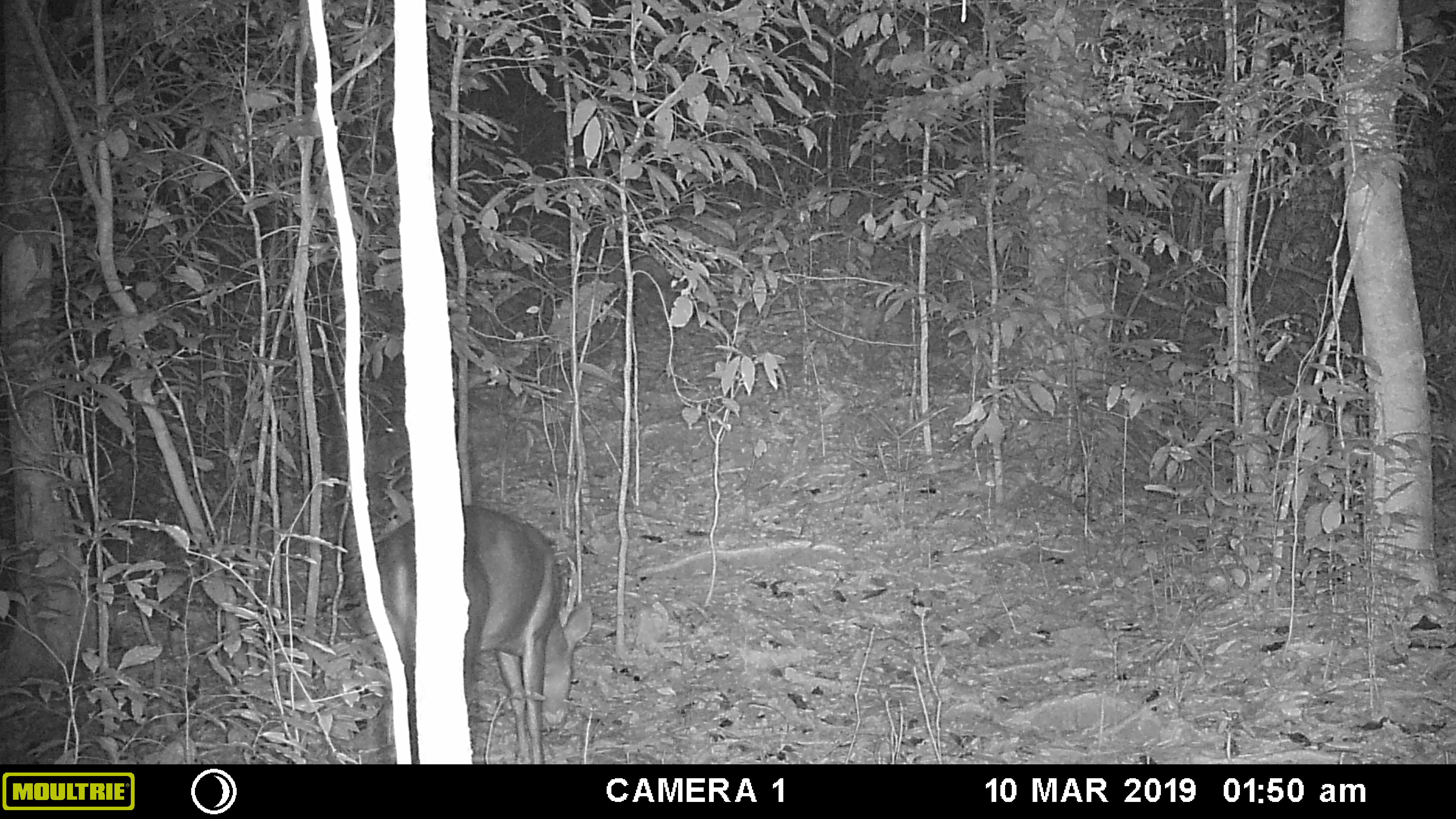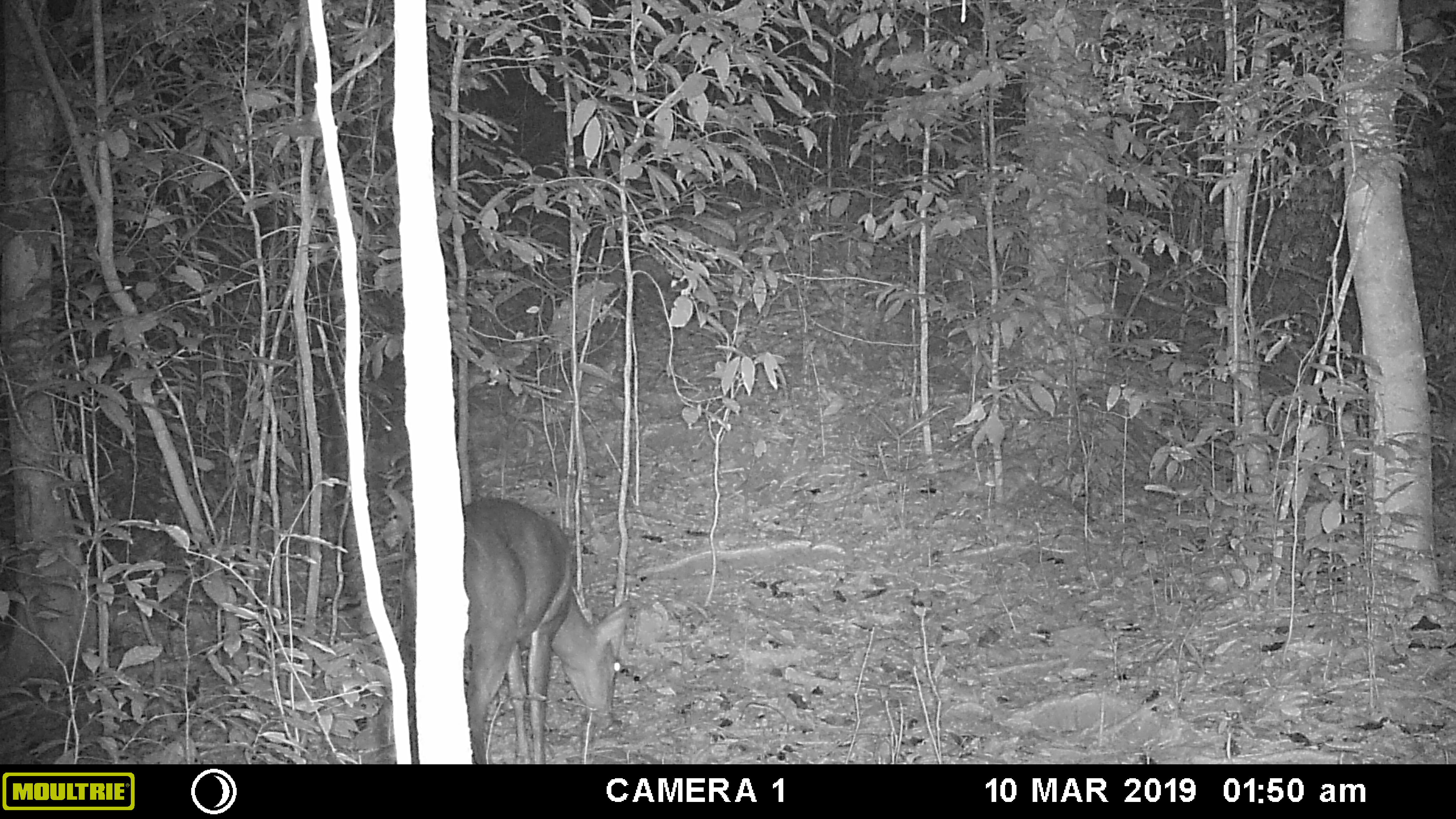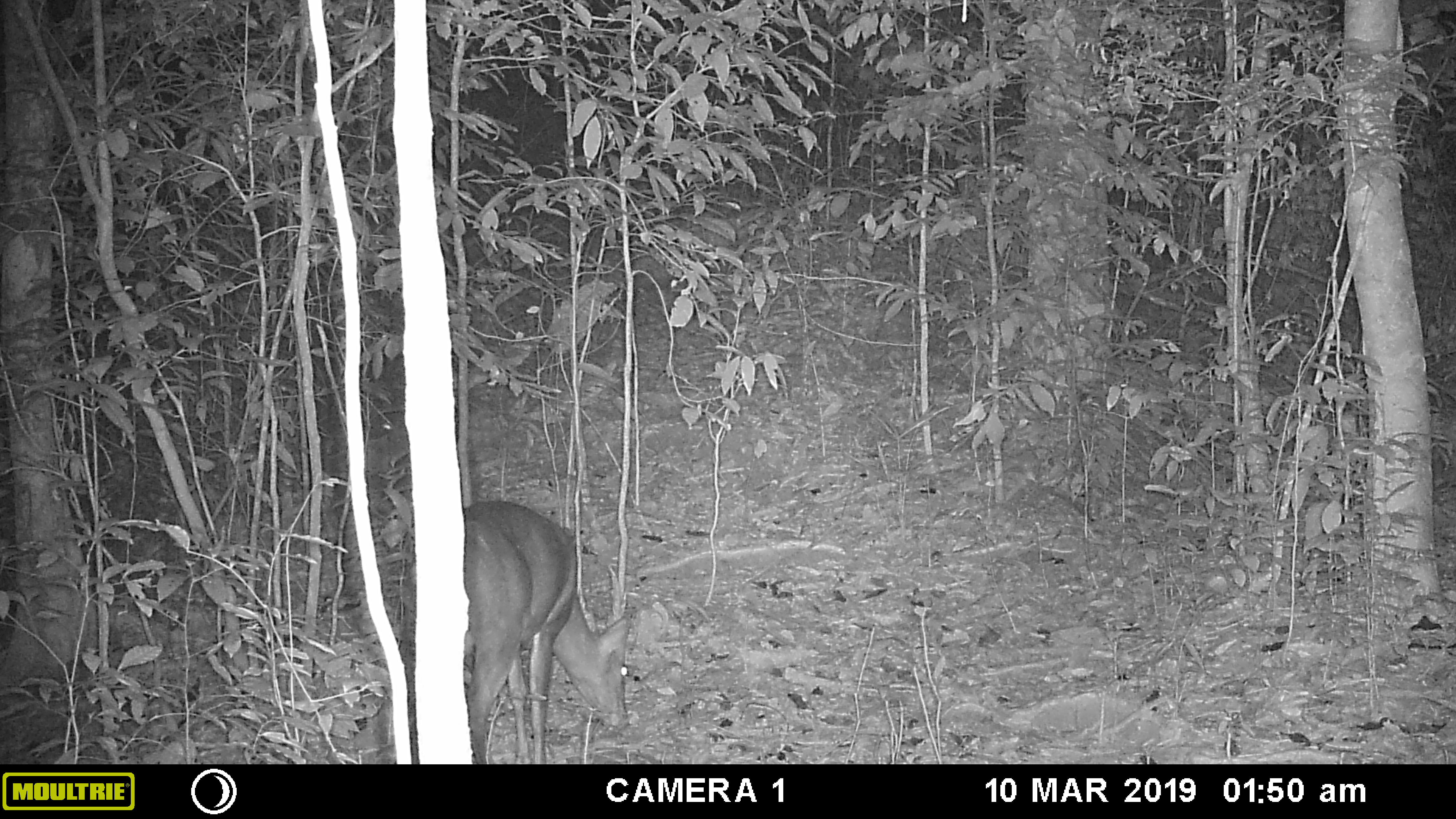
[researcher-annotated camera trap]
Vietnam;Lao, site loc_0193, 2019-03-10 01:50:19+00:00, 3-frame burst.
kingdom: Animalia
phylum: Chordata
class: Mammalia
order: Artiodactyla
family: Cervidae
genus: Muntiacus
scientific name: Muntiacus vuquangensis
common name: large-antlered muntjac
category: large antlered muntjac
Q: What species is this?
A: Large antlered muntjac (large-antlered muntjac) (Muntiacus vuquangensis).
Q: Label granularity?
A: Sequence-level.